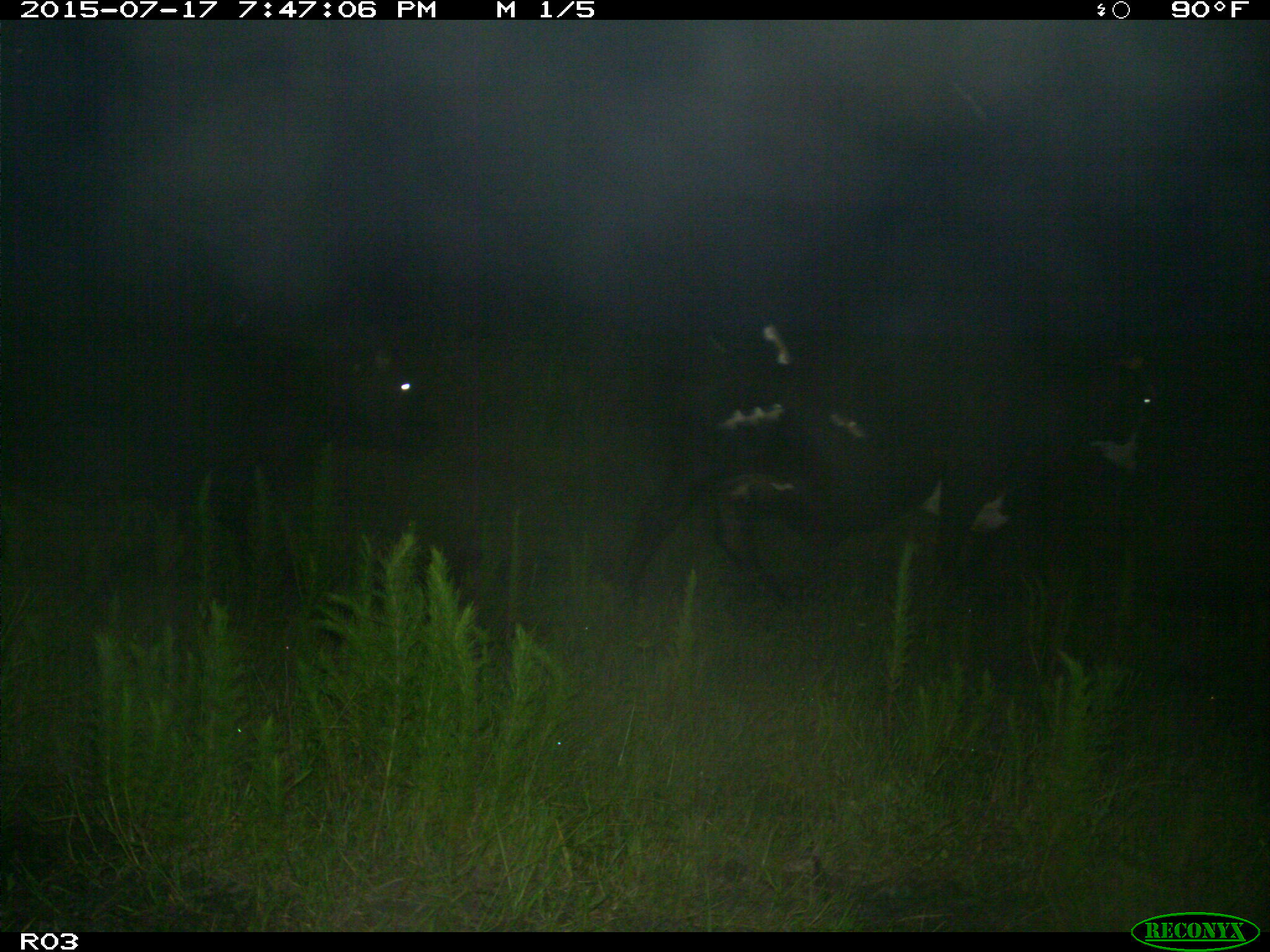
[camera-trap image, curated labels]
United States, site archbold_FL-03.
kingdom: Animalia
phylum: Chordata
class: Mammalia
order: Artiodactyla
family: Bovidae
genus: Bos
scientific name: Bos taurus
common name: domestic cow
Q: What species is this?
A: Bos taurus (domestic cow).